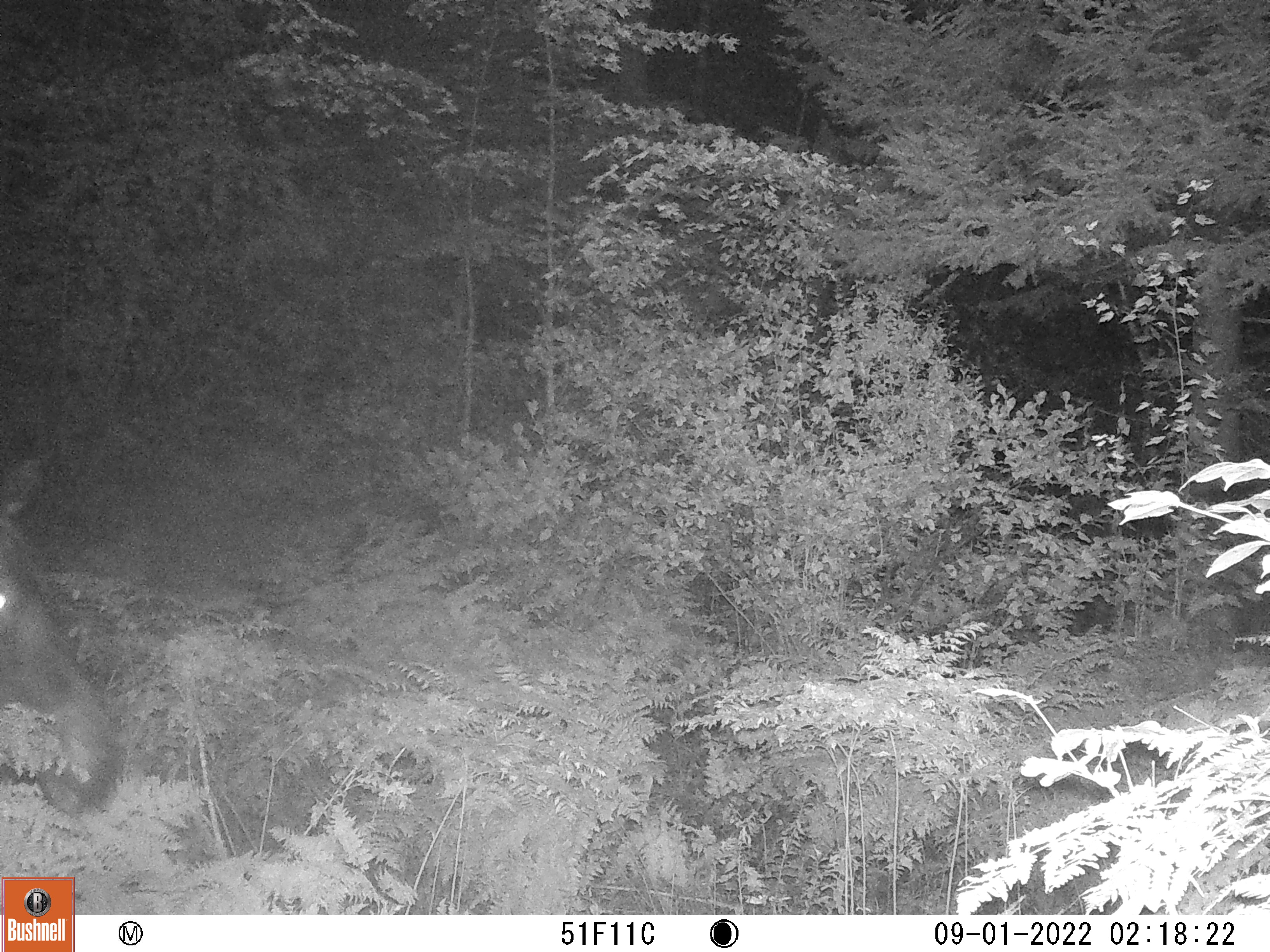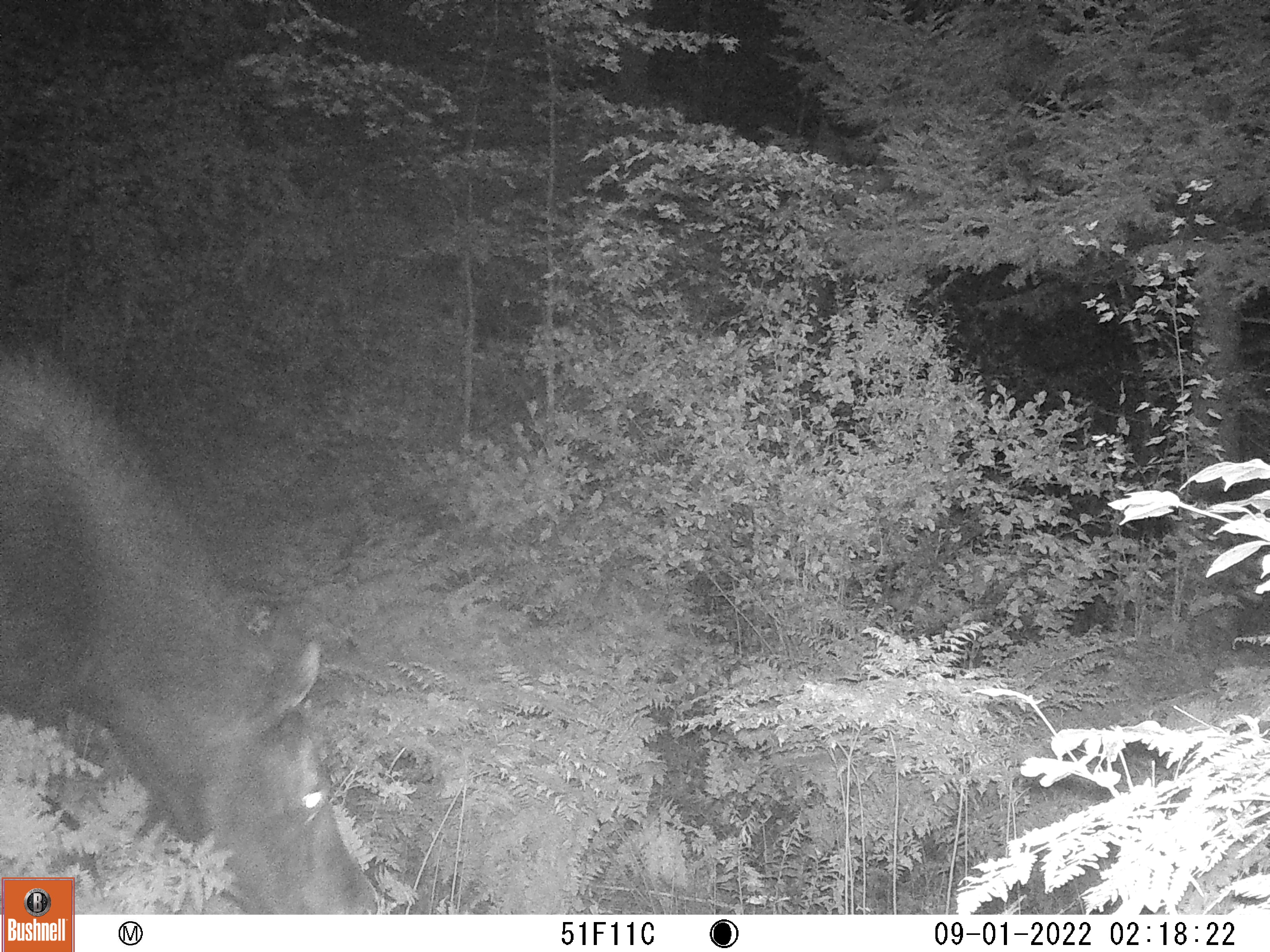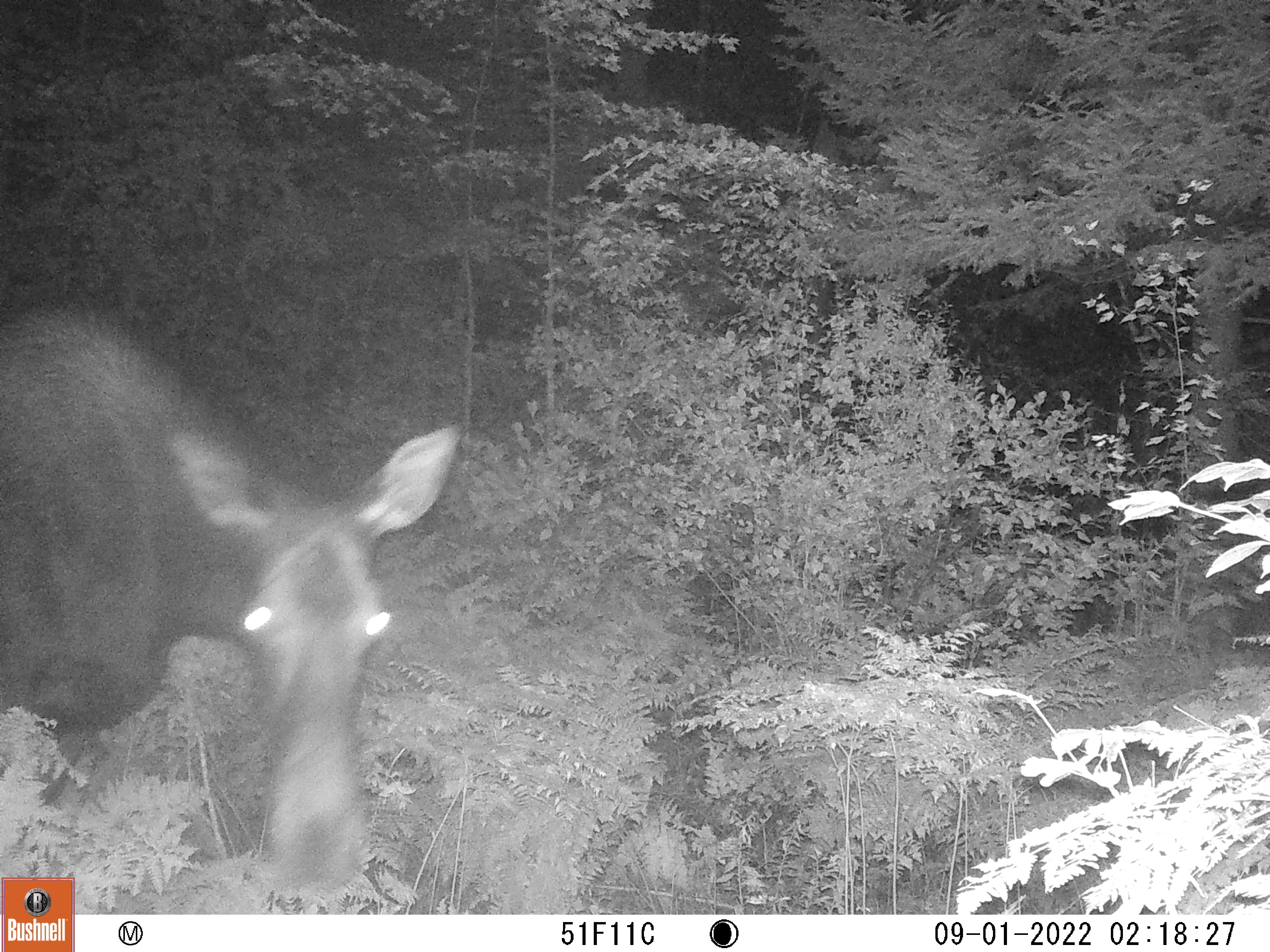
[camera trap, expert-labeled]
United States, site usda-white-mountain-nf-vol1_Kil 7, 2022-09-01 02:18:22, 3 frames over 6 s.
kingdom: Animalia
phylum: Chordata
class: Mammalia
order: Artiodactyla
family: Cervidae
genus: Alces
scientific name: Alces alces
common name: moose